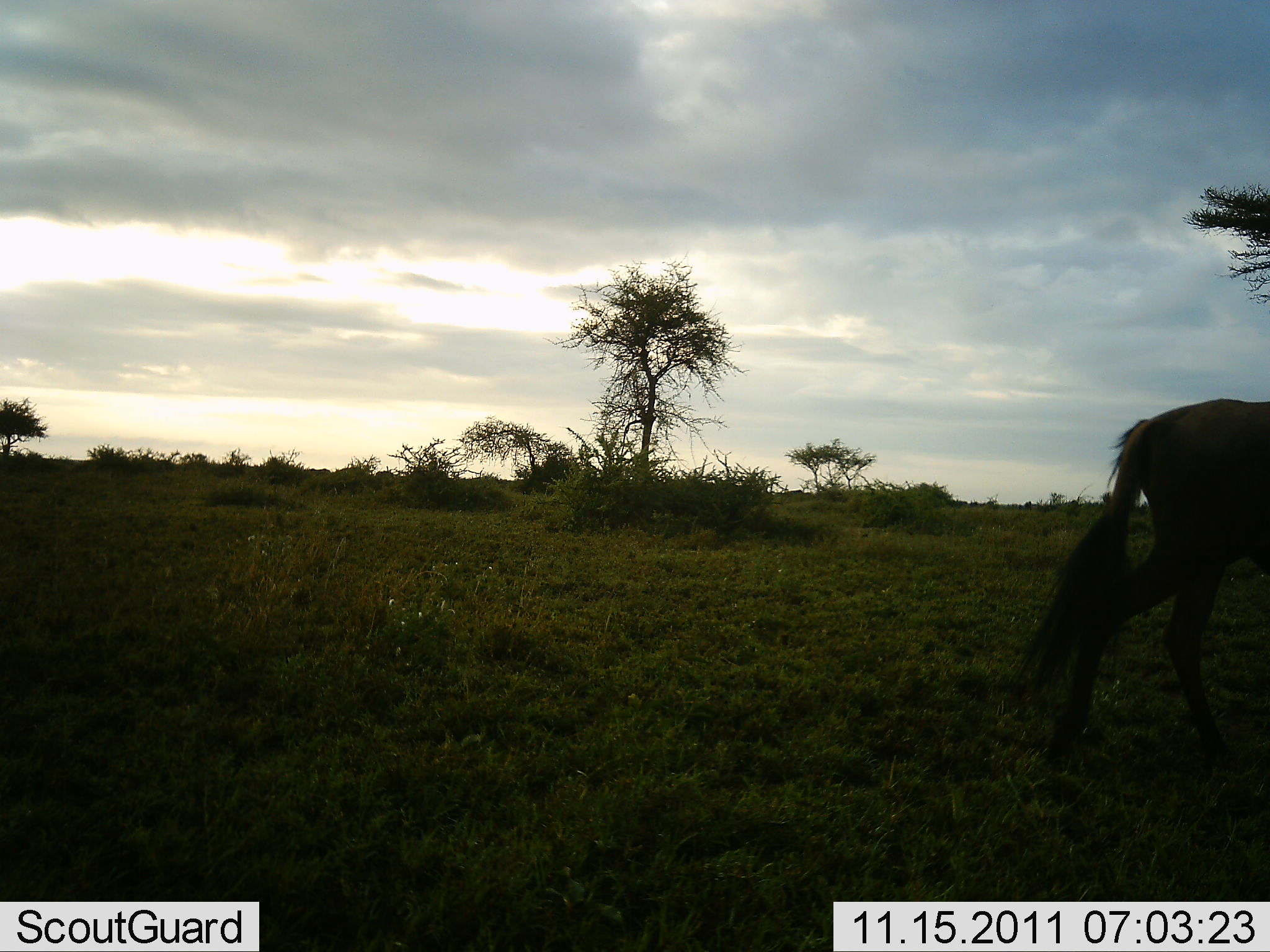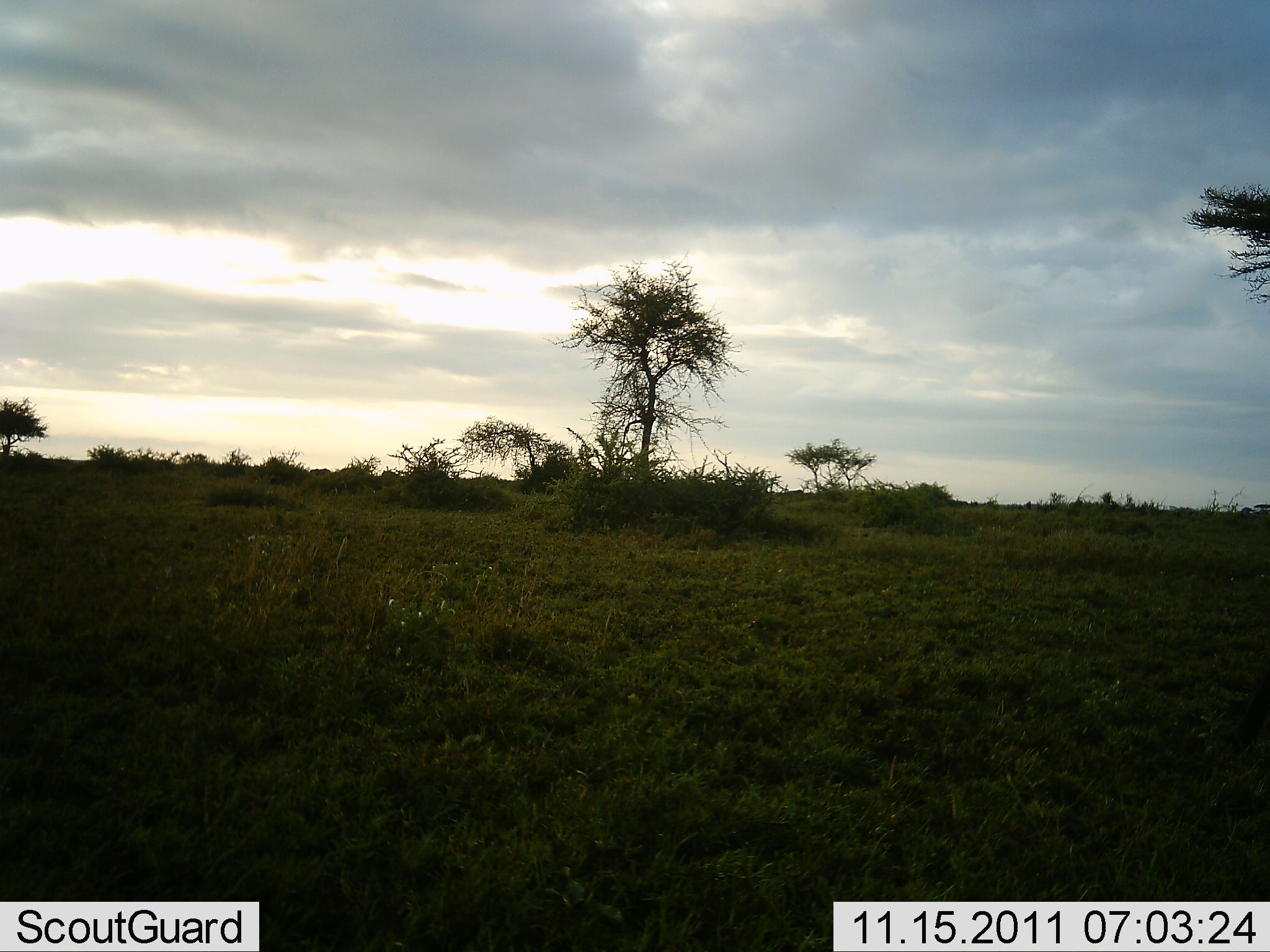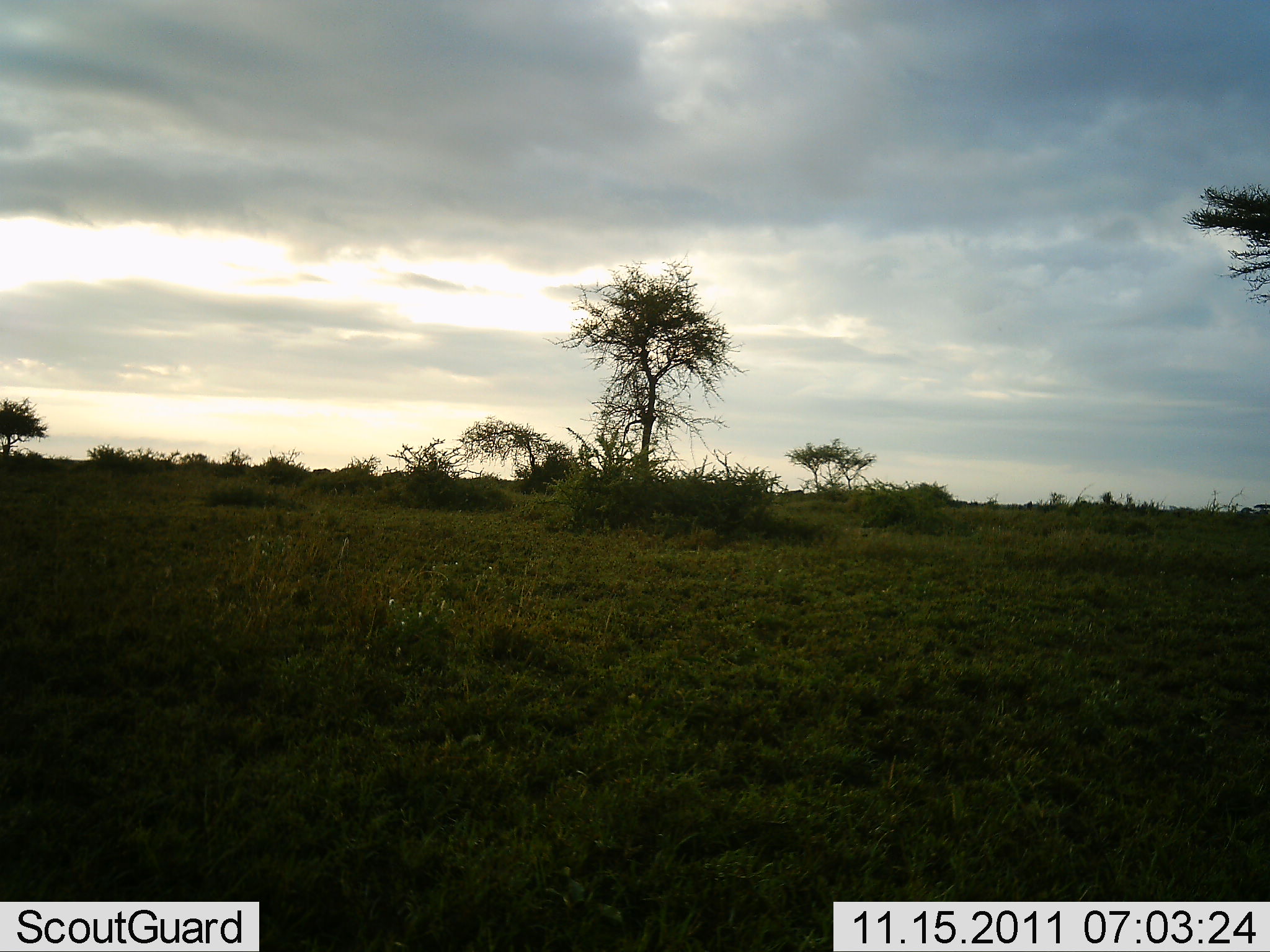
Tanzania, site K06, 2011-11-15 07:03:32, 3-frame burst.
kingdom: Animalia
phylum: Chordata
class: Mammalia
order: Artiodactyla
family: Bovidae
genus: Connochaetes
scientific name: Connochaetes taurinus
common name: blue wildebeest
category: wildebeest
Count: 1.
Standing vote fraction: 21%.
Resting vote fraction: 0%.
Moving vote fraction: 86%.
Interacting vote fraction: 0%.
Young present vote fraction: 0%.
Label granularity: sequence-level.